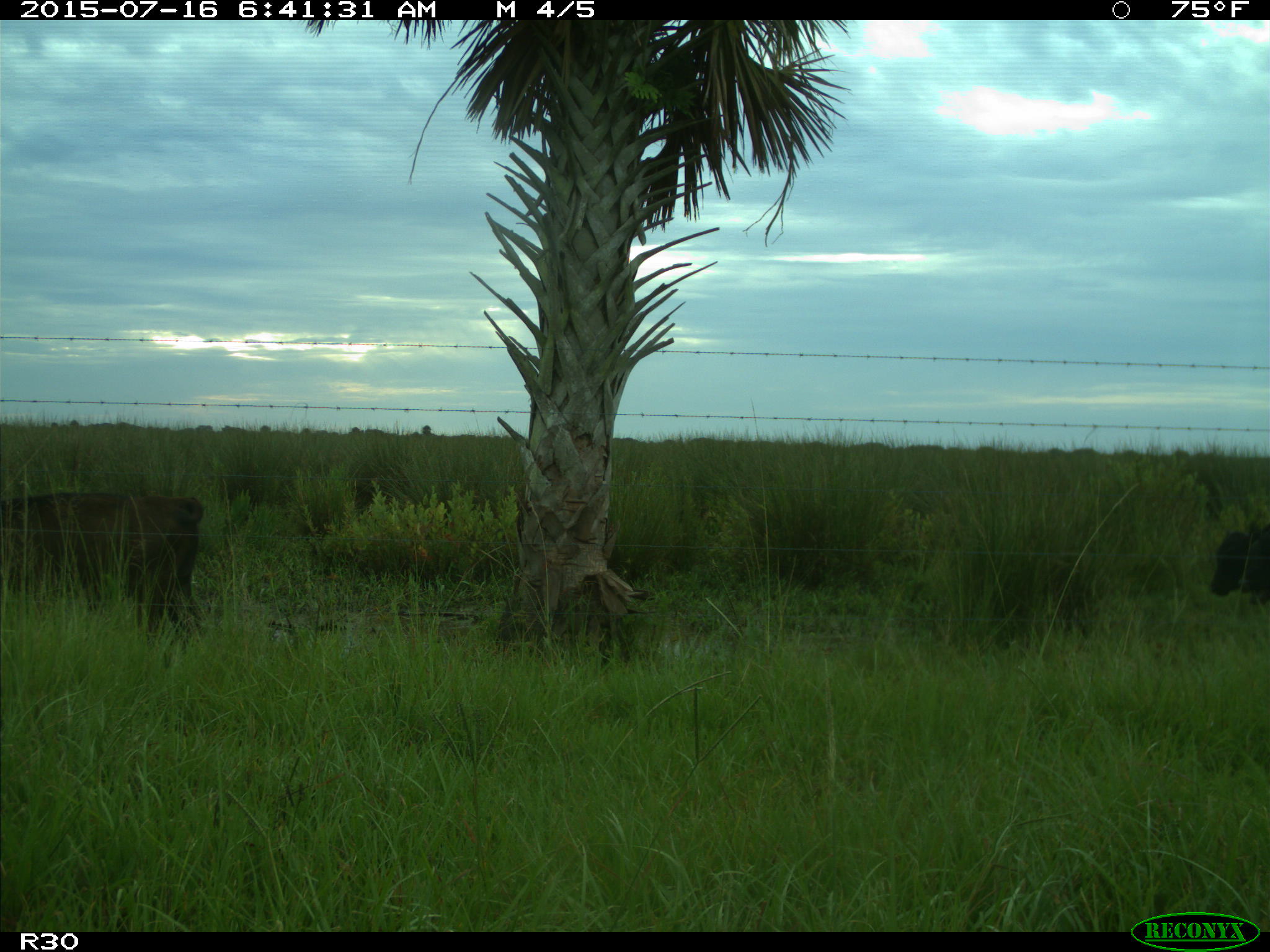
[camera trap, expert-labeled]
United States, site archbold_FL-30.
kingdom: Animalia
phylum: Chordata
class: Mammalia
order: Artiodactyla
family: Bovidae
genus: Bos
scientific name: Bos taurus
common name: domestic cow